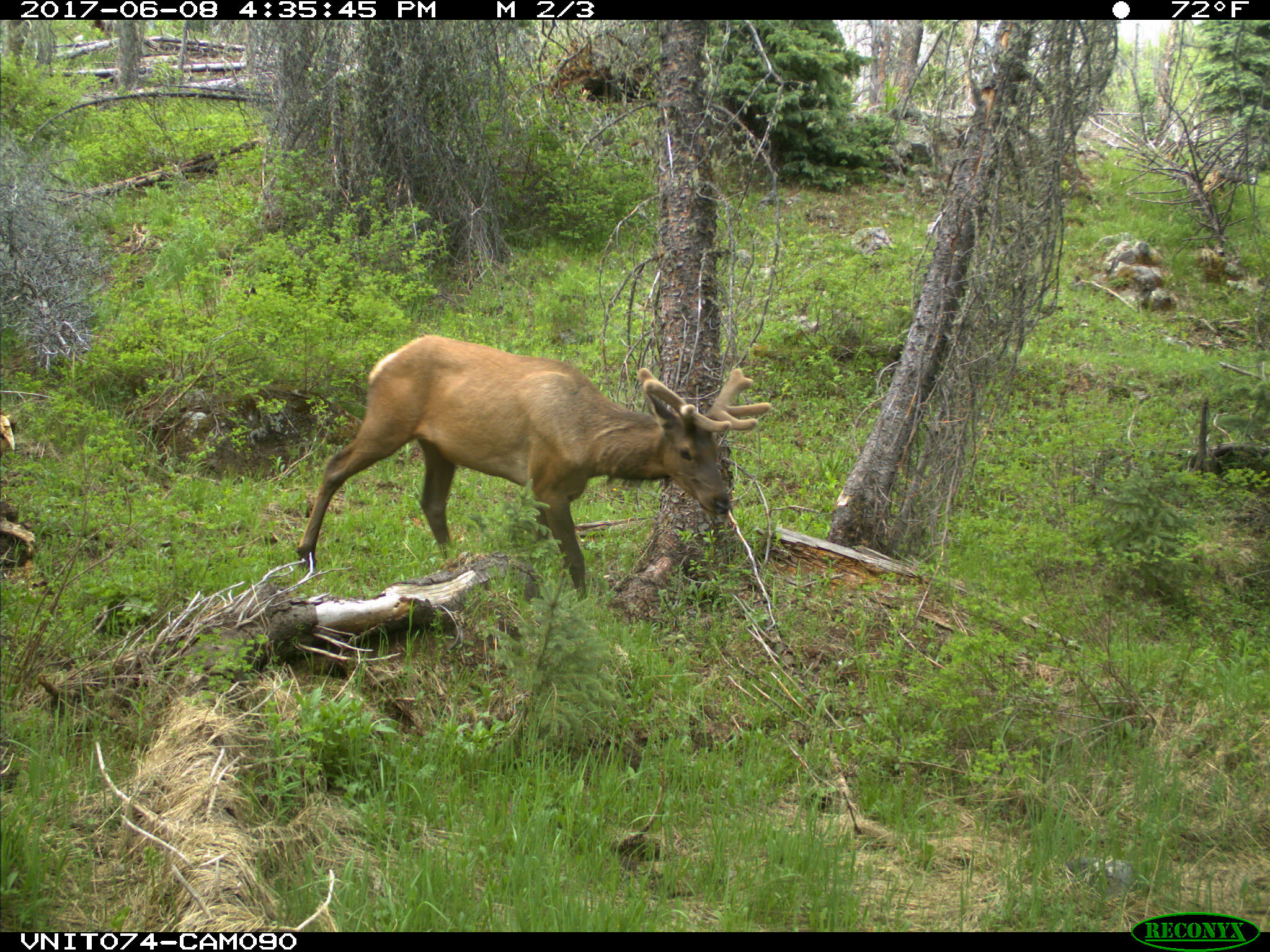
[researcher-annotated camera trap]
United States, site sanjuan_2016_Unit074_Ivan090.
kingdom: Animalia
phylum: Chordata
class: Mammalia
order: Artiodactyla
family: Cervidae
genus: Cervus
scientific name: Cervus elaphus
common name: red deer